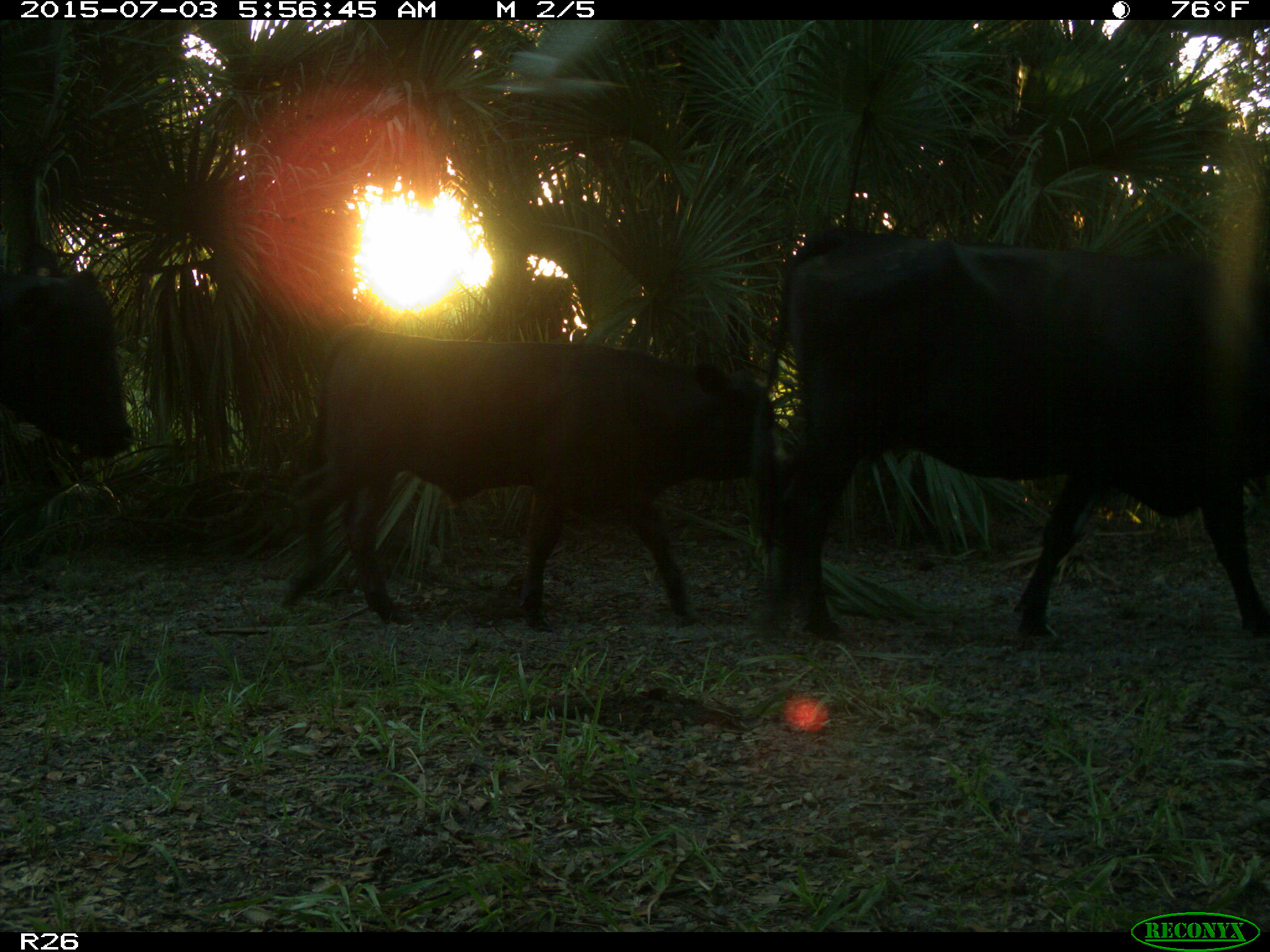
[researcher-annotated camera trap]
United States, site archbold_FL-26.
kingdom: Animalia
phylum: Chordata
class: Mammalia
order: Artiodactyla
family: Bovidae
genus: Bos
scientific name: Bos taurus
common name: domestic cow